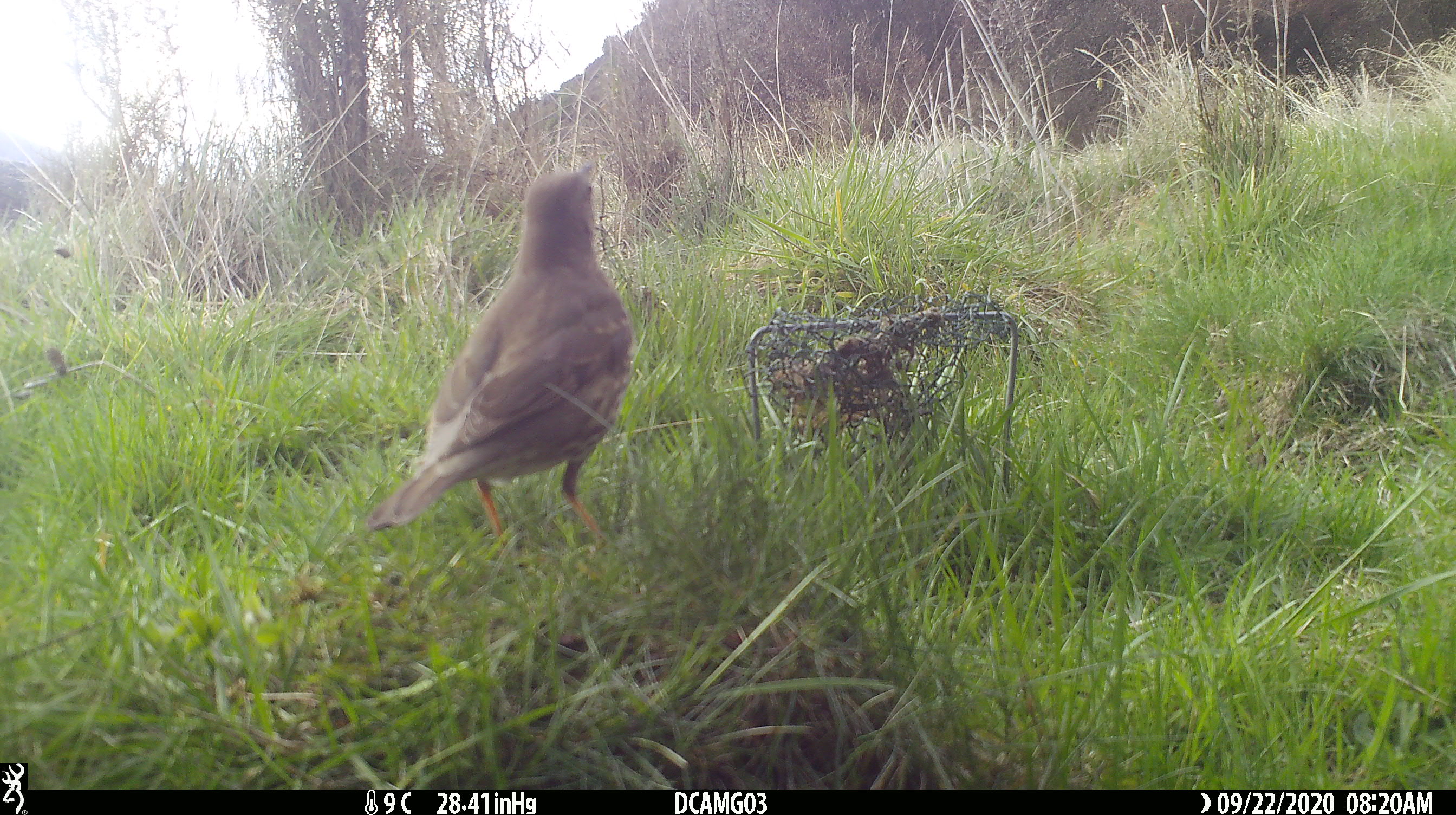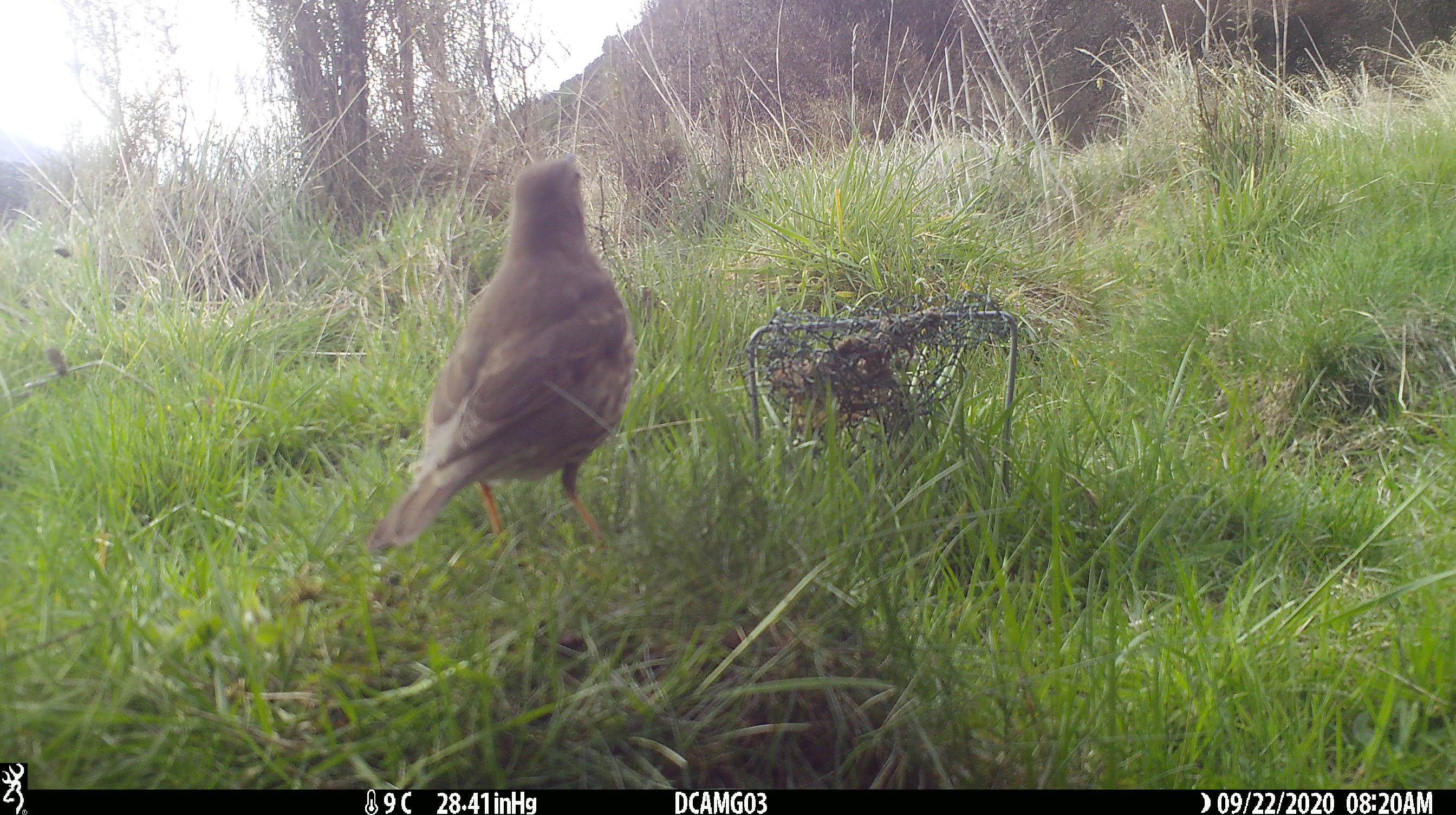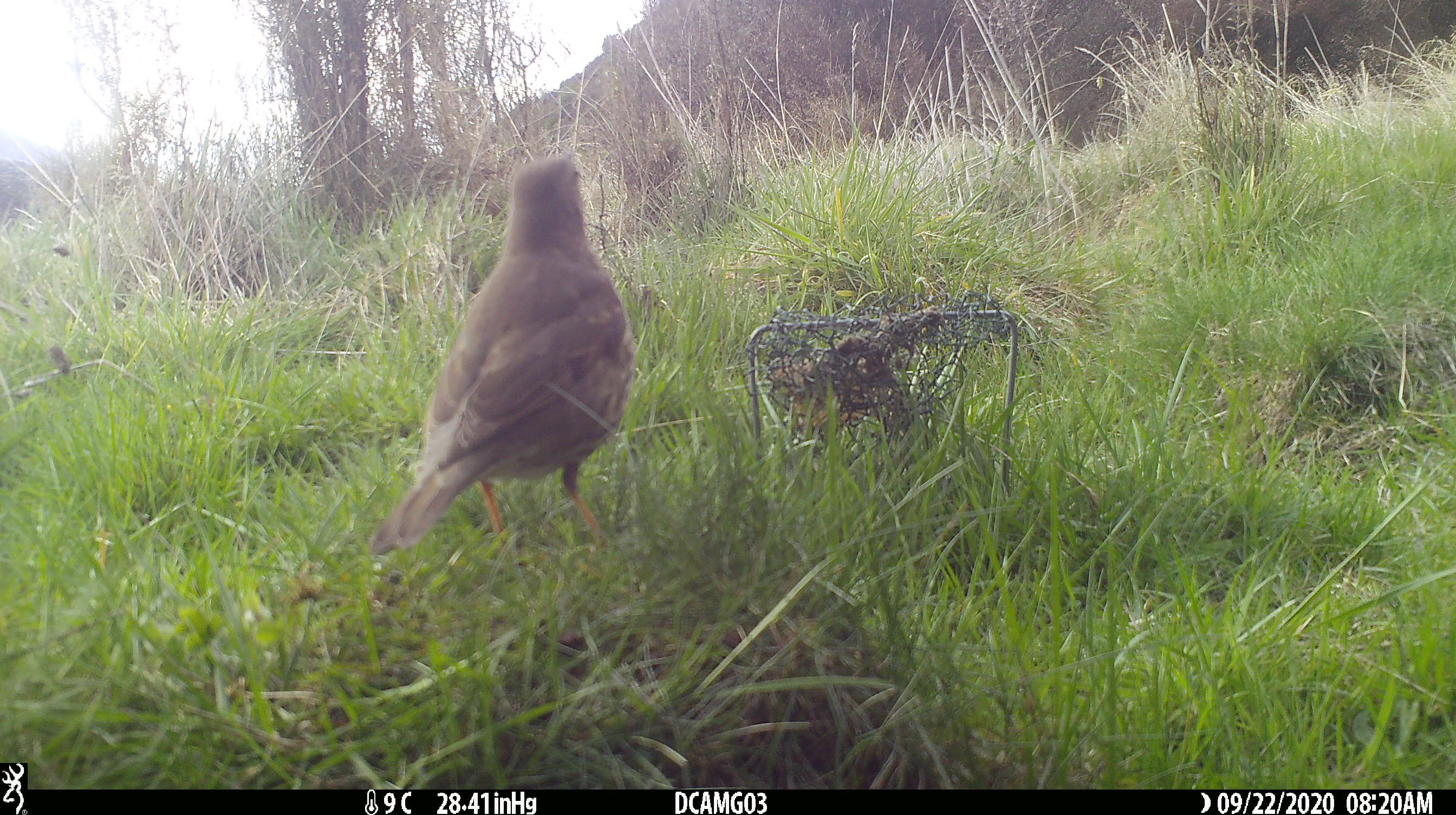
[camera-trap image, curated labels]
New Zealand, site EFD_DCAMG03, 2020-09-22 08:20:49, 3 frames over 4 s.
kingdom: Animalia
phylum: Chordata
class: Aves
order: Passeriformes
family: Turdidae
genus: Turdus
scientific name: Turdus philomelos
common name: song thrush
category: thrush